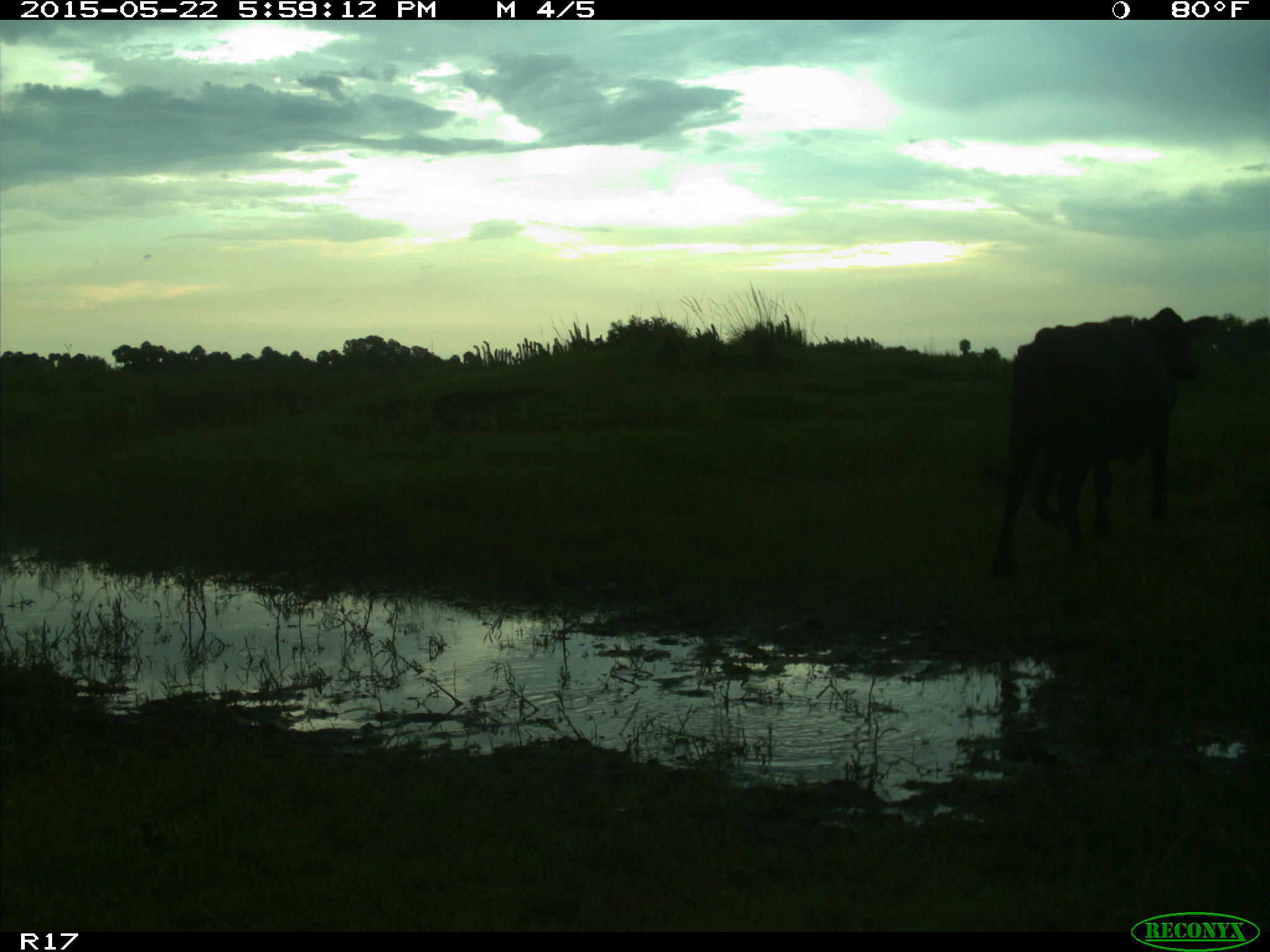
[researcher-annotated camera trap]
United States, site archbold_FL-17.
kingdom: Animalia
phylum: Chordata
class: Mammalia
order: Artiodactyla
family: Bovidae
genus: Bos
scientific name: Bos taurus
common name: domestic cow